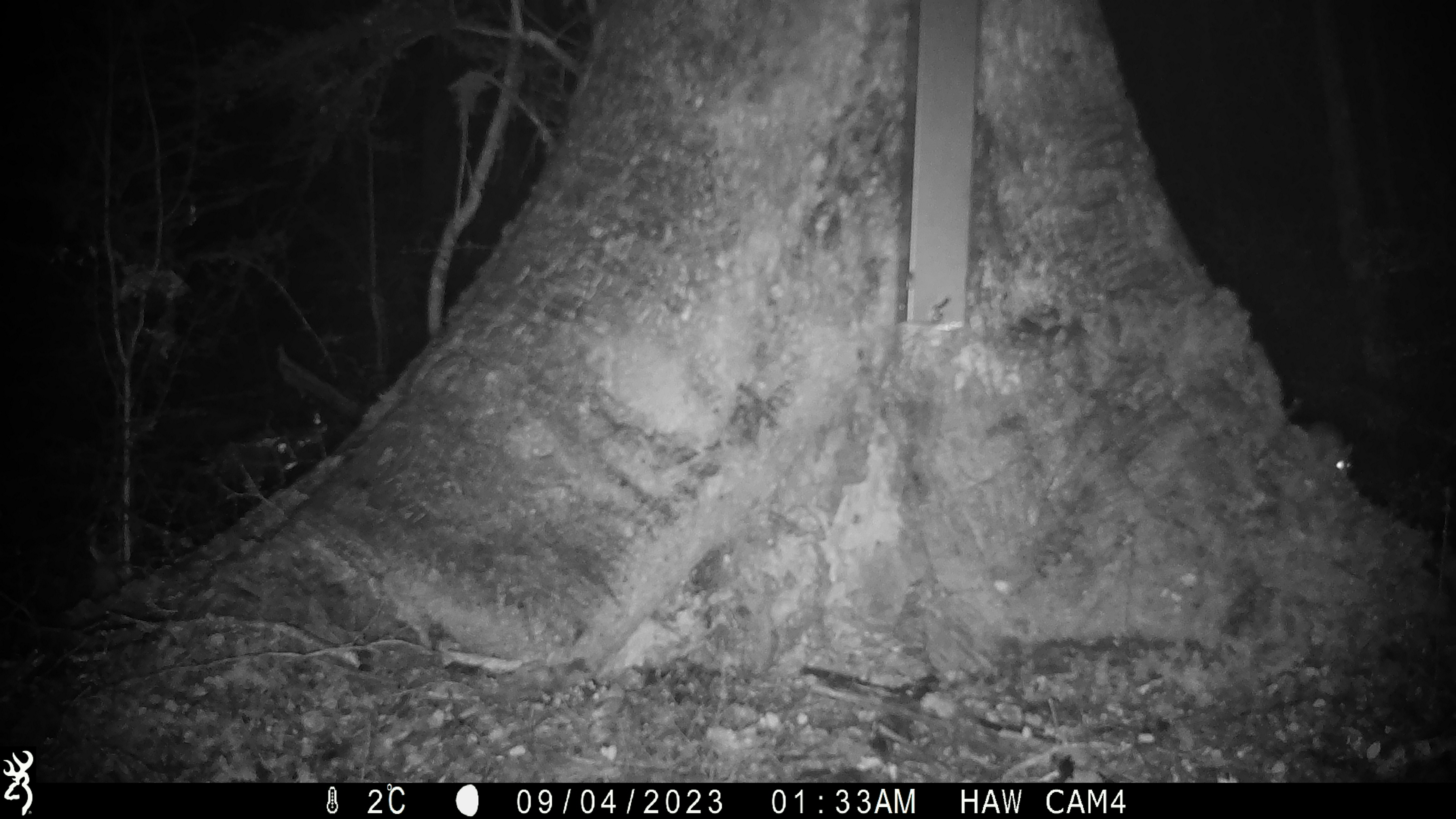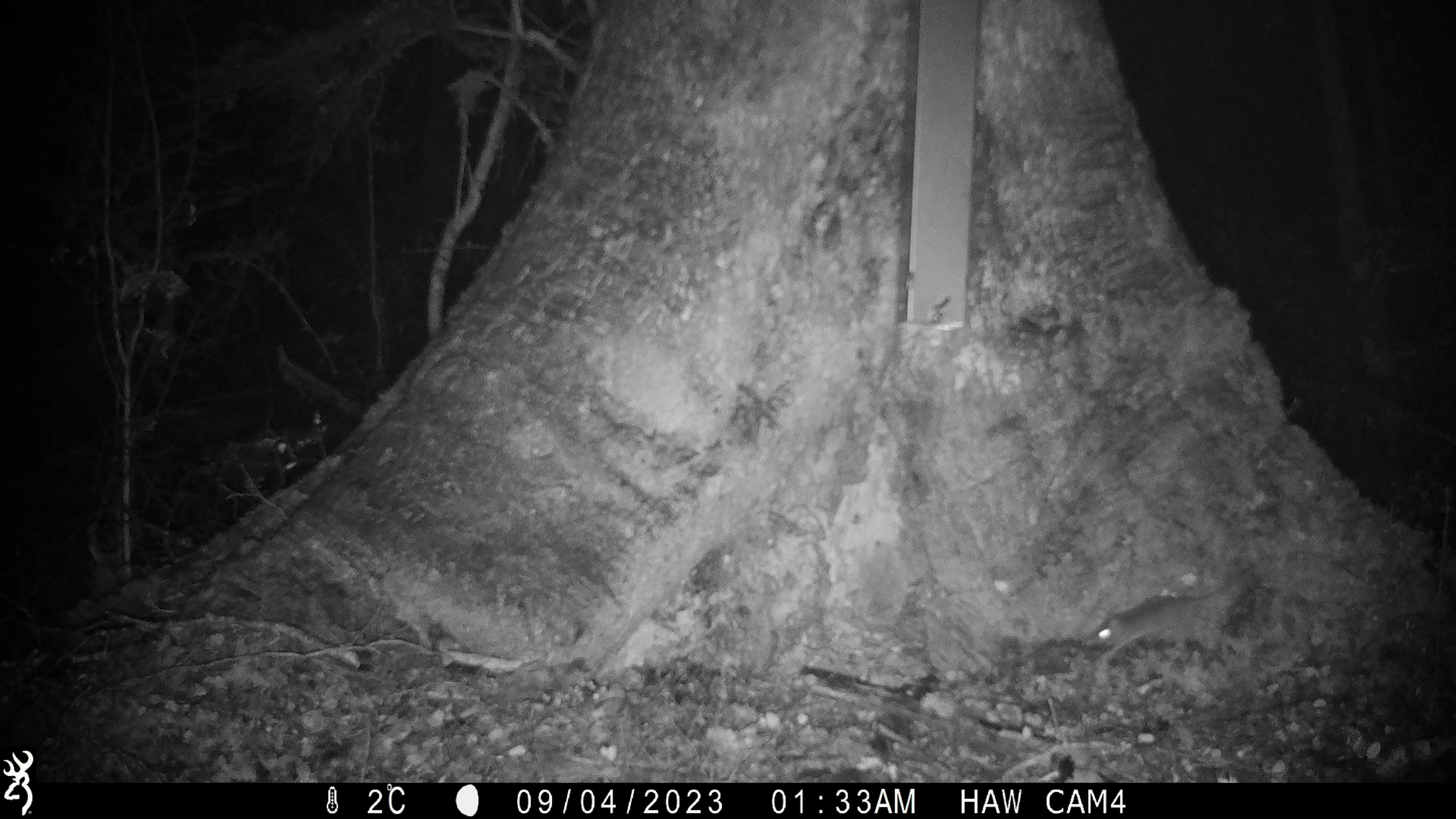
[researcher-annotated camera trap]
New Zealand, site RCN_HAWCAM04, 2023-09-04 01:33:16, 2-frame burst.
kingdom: Animalia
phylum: Chordata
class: Mammalia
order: Rodentia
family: Muridae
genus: Mus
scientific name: Mus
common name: mouse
Mouse (Mus).